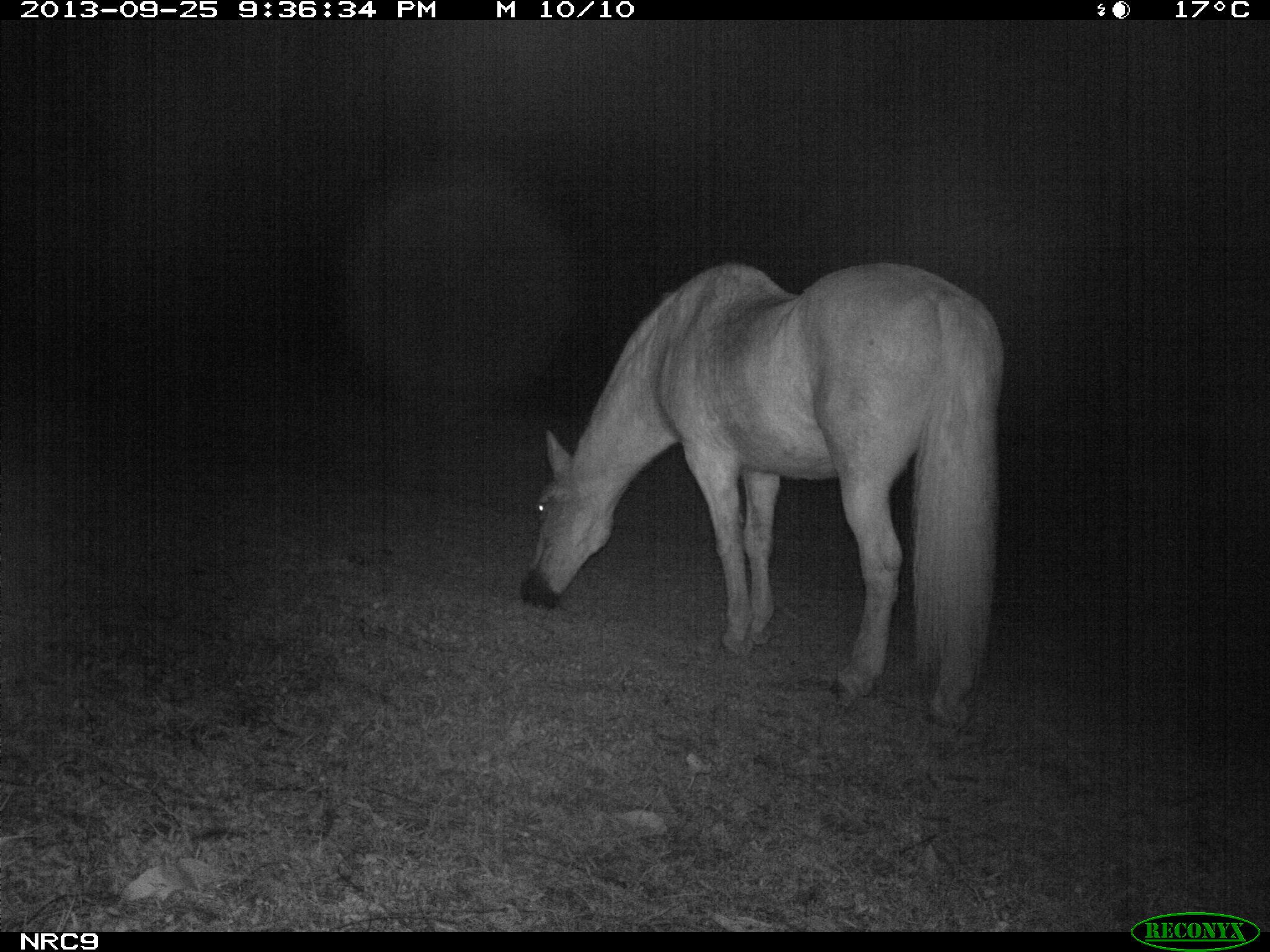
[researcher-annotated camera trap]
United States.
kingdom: Animalia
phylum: Chordata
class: Mammalia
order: Perissodactyla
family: Equidae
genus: Equus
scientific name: Equus caballus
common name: horse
Horse (Equus caballus).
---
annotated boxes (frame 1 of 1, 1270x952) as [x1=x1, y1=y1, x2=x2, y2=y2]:
Horse: [x1=516, y1=255, x2=1014, y2=734]